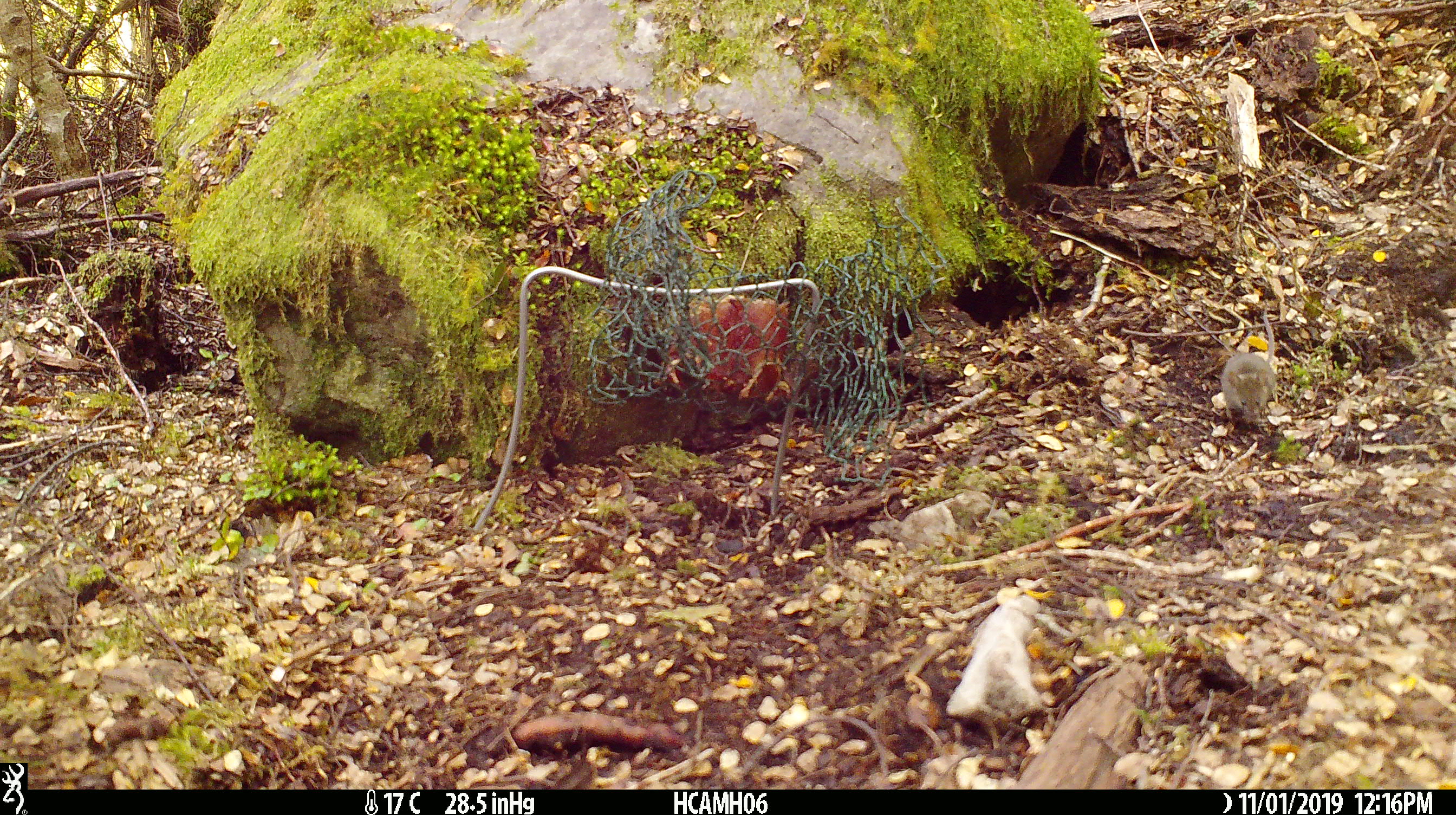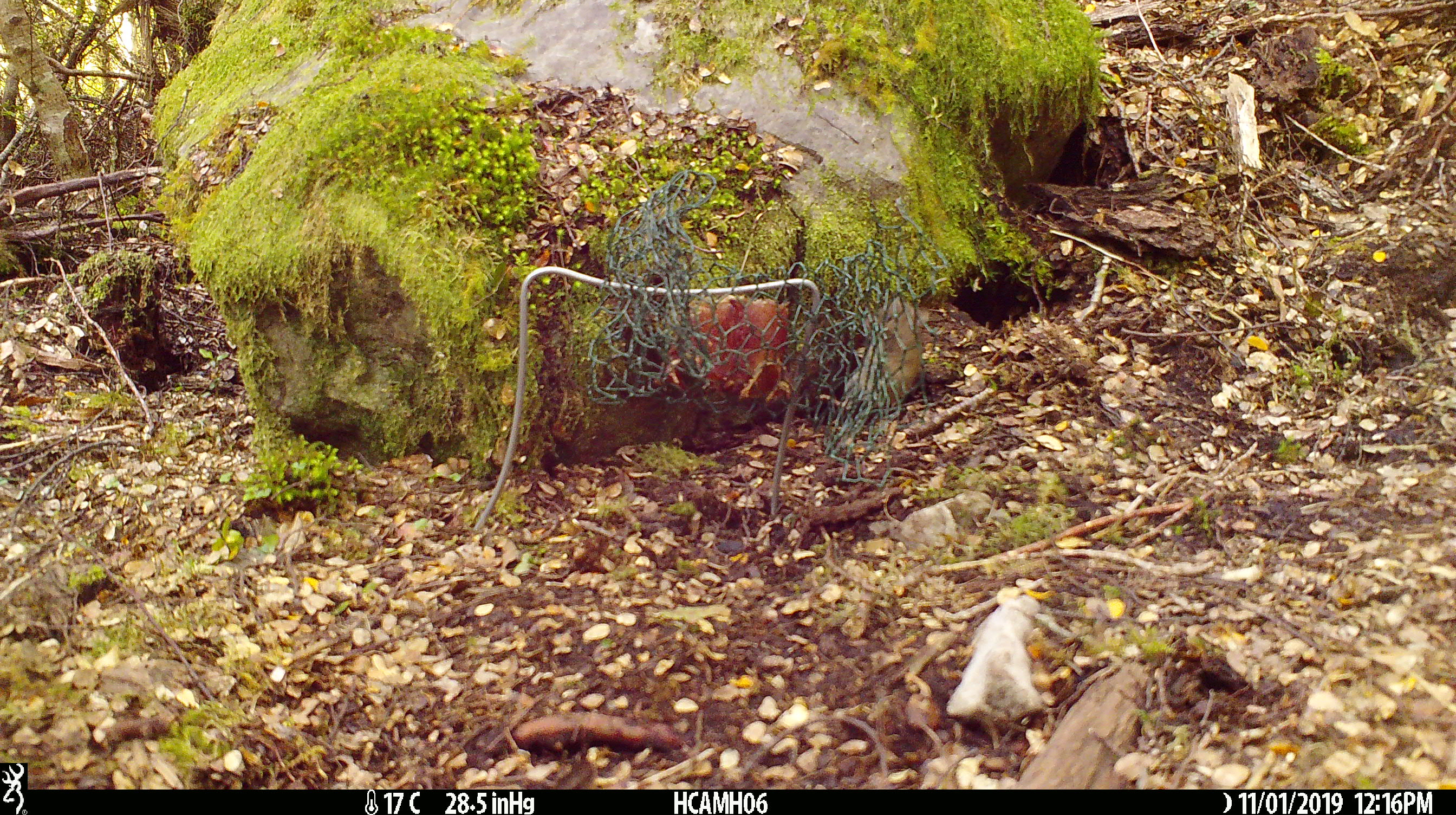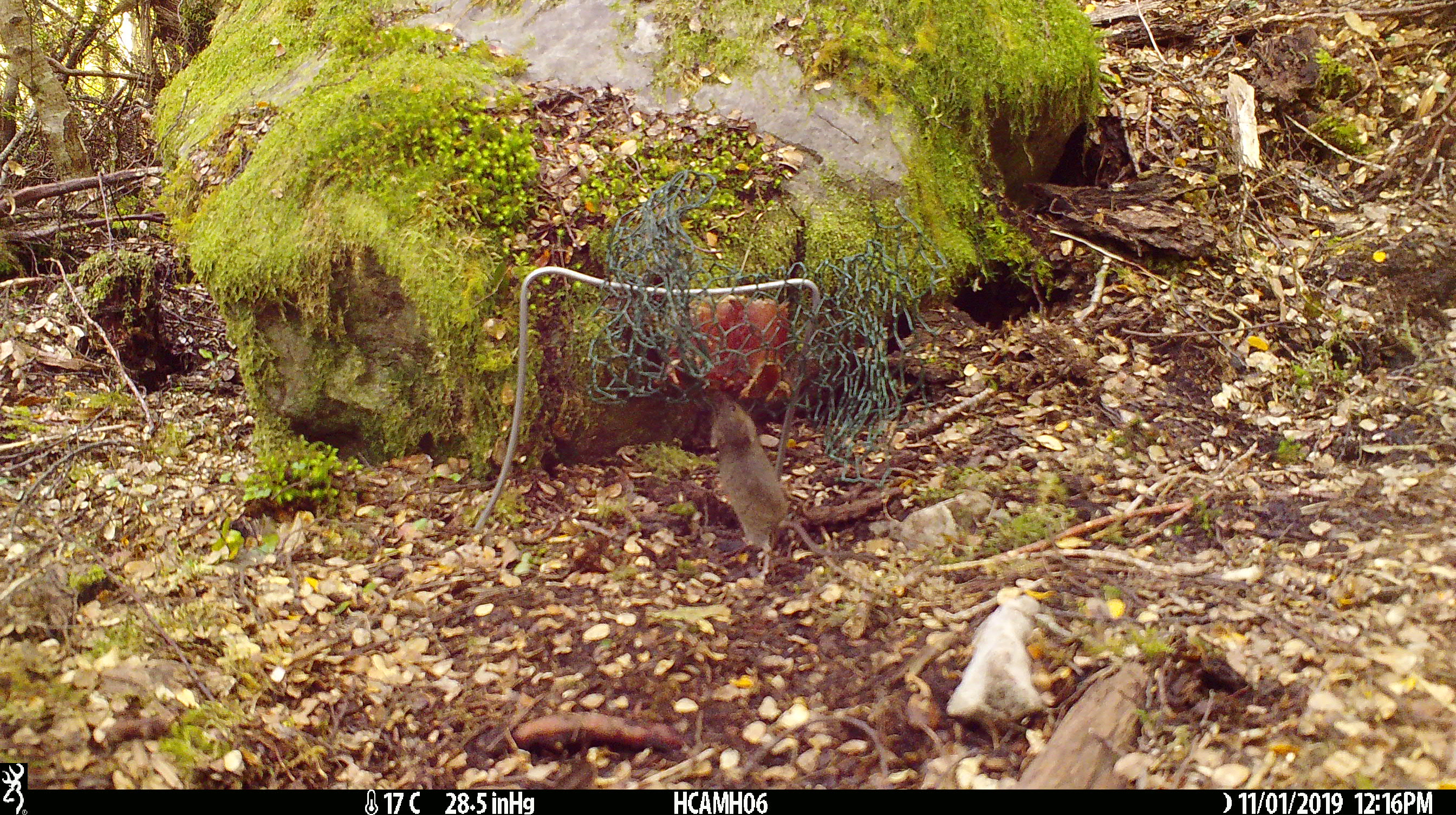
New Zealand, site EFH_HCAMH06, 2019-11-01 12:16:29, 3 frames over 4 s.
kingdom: Animalia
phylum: Chordata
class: Mammalia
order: Rodentia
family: Muridae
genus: Mus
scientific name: Mus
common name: mouse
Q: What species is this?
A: Mouse (Mus).